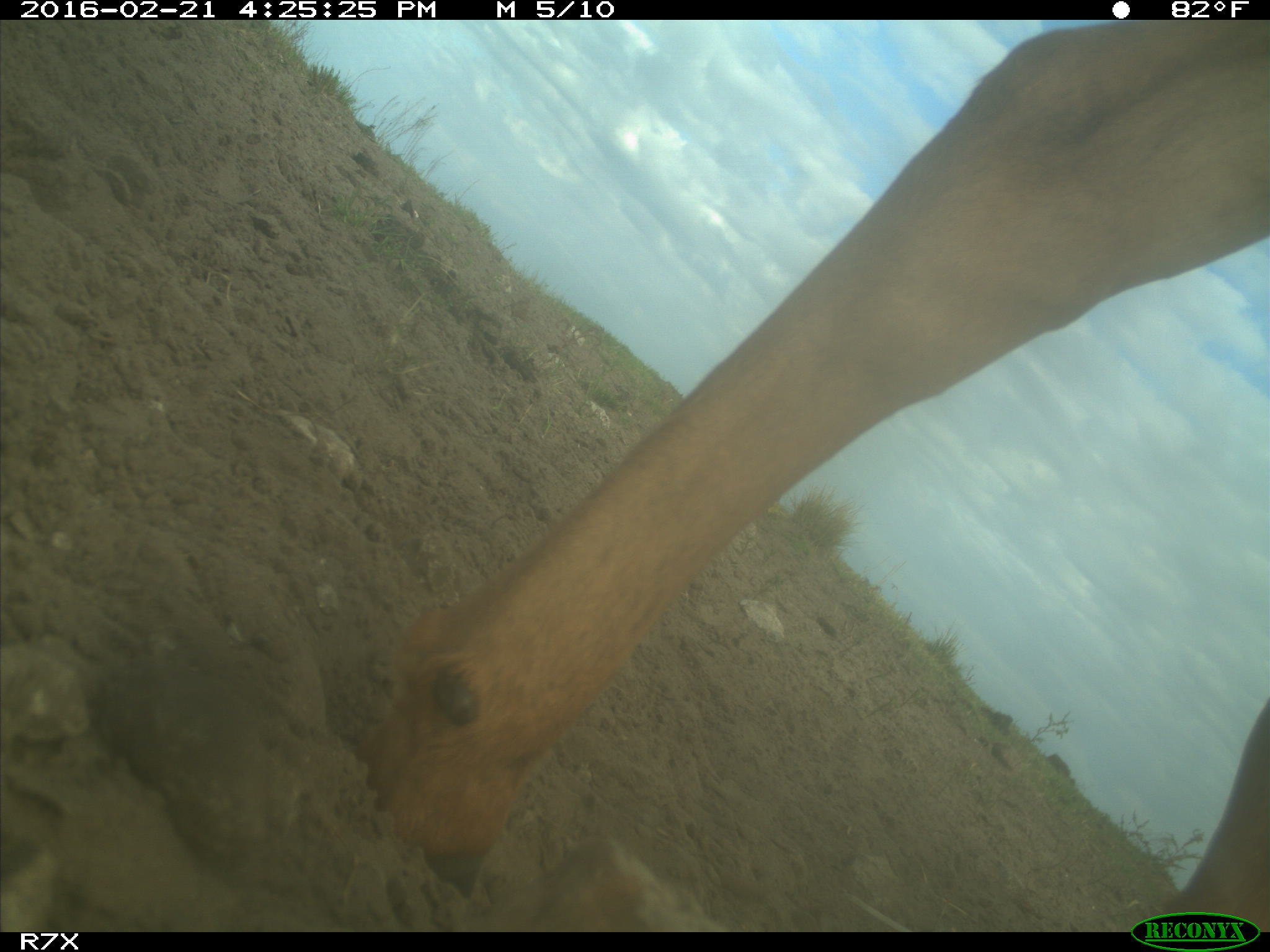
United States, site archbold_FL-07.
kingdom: Animalia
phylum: Chordata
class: Mammalia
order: Artiodactyla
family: Bovidae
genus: Bos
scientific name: Bos taurus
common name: domestic cow